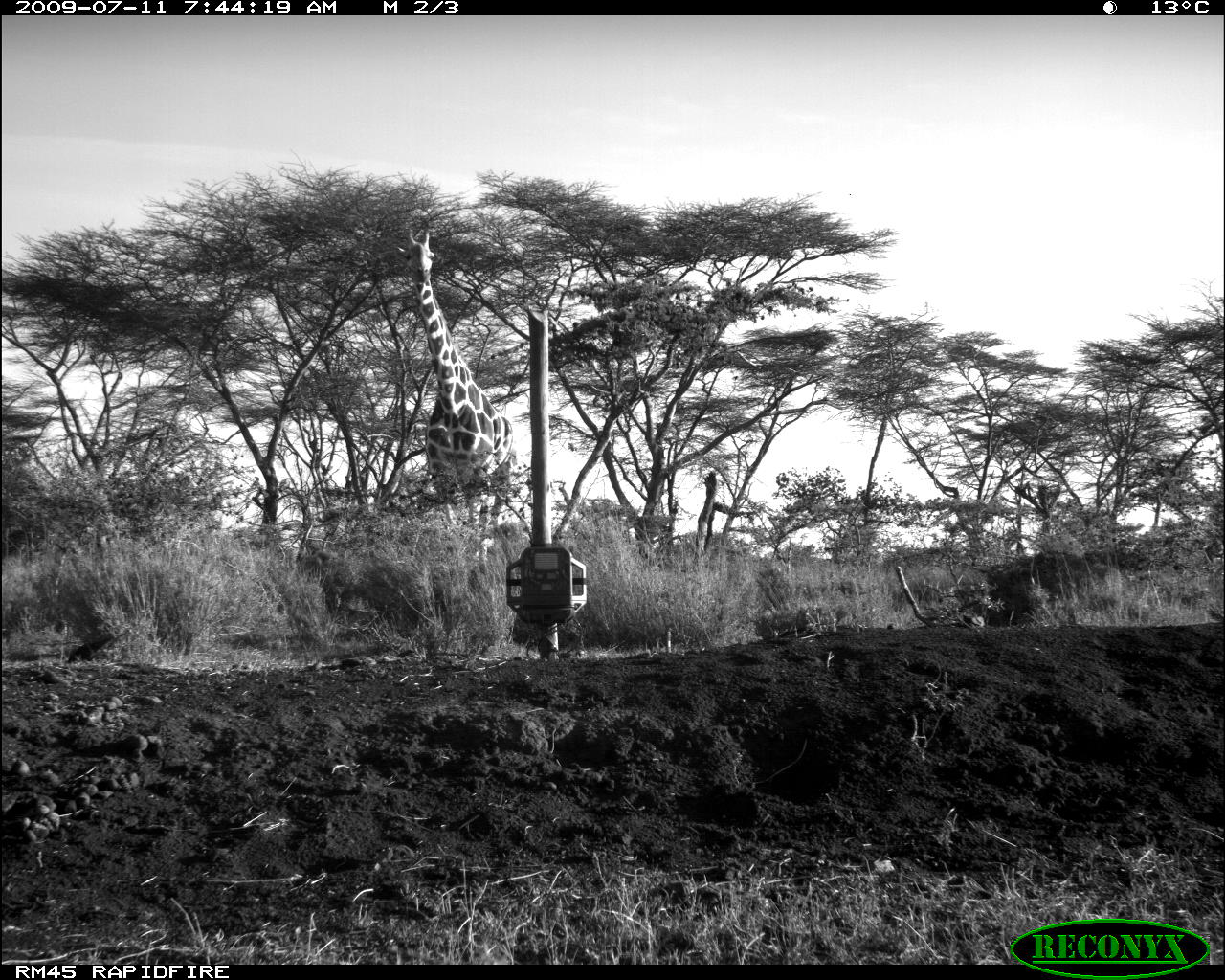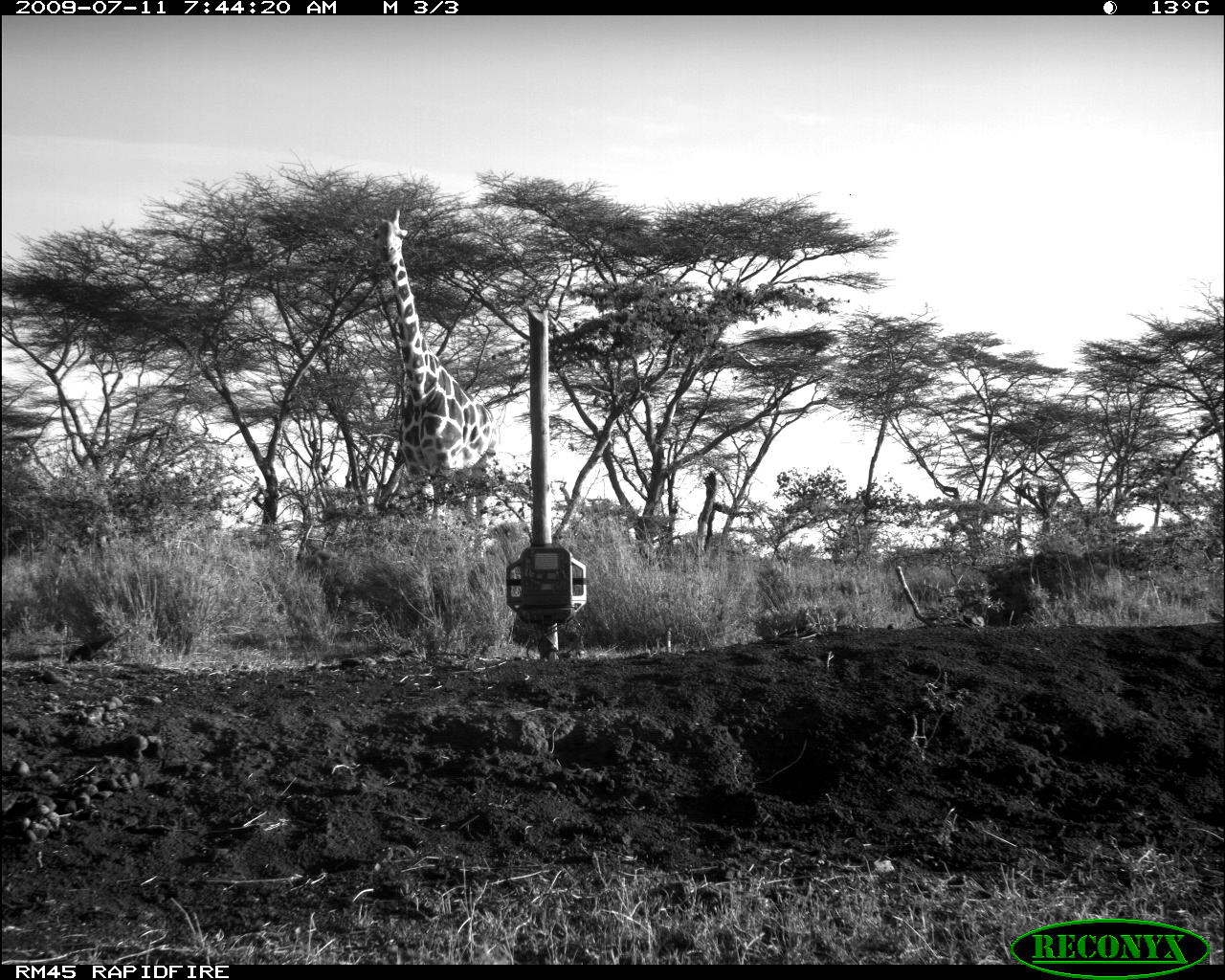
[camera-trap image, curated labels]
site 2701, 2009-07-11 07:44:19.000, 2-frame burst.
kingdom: Animalia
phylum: Chordata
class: Mammalia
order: Artiodactyla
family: Giraffidae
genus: Giraffa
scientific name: Giraffa camelopardalis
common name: giraffe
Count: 1.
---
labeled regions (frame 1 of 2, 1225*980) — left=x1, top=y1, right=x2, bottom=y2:
giraffa camelopardalis: left=395, top=227, right=512, bottom=573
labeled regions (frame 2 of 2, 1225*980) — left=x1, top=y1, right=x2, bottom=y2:
giraffa camelopardalis: left=375, top=207, right=498, bottom=558